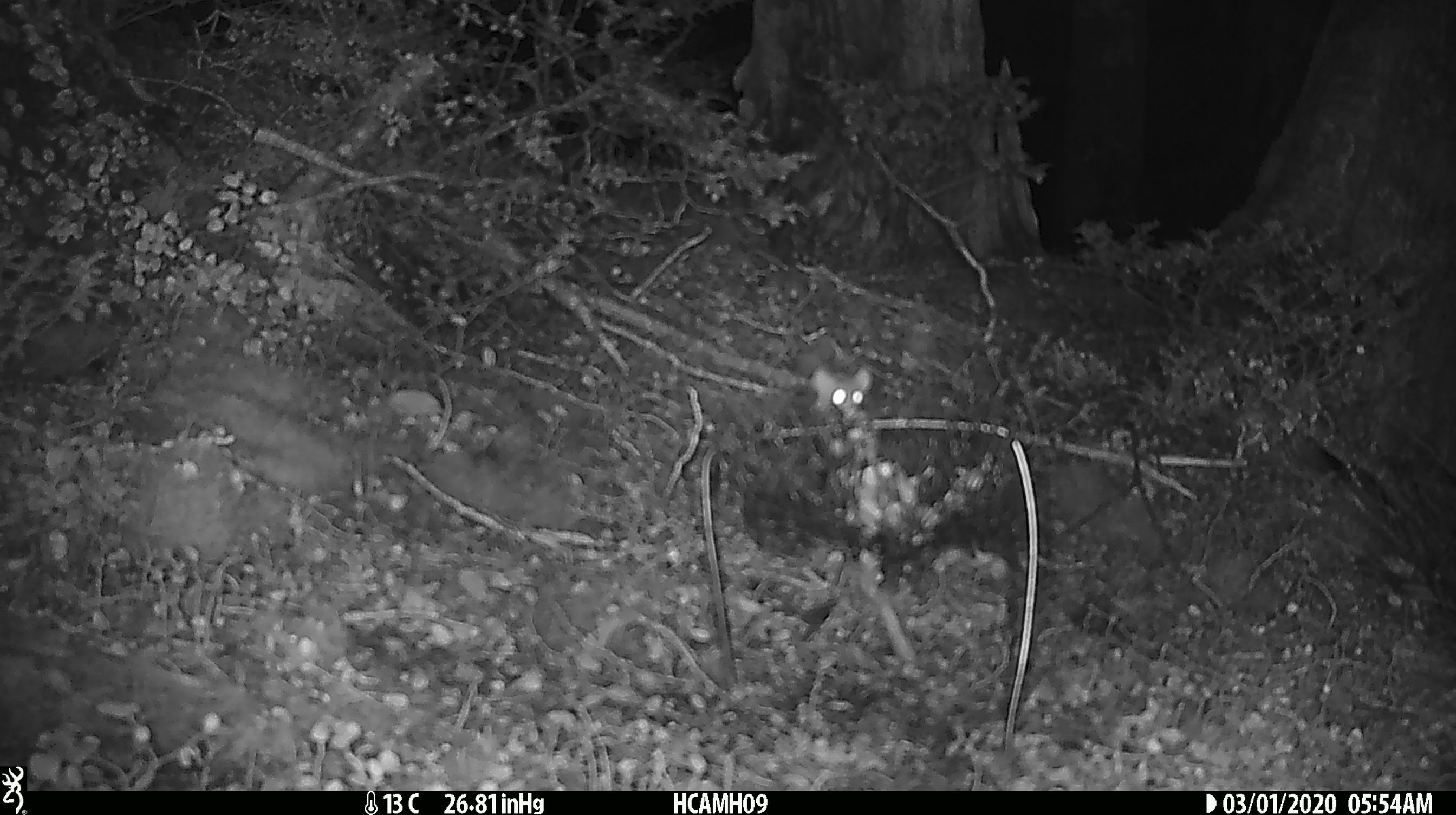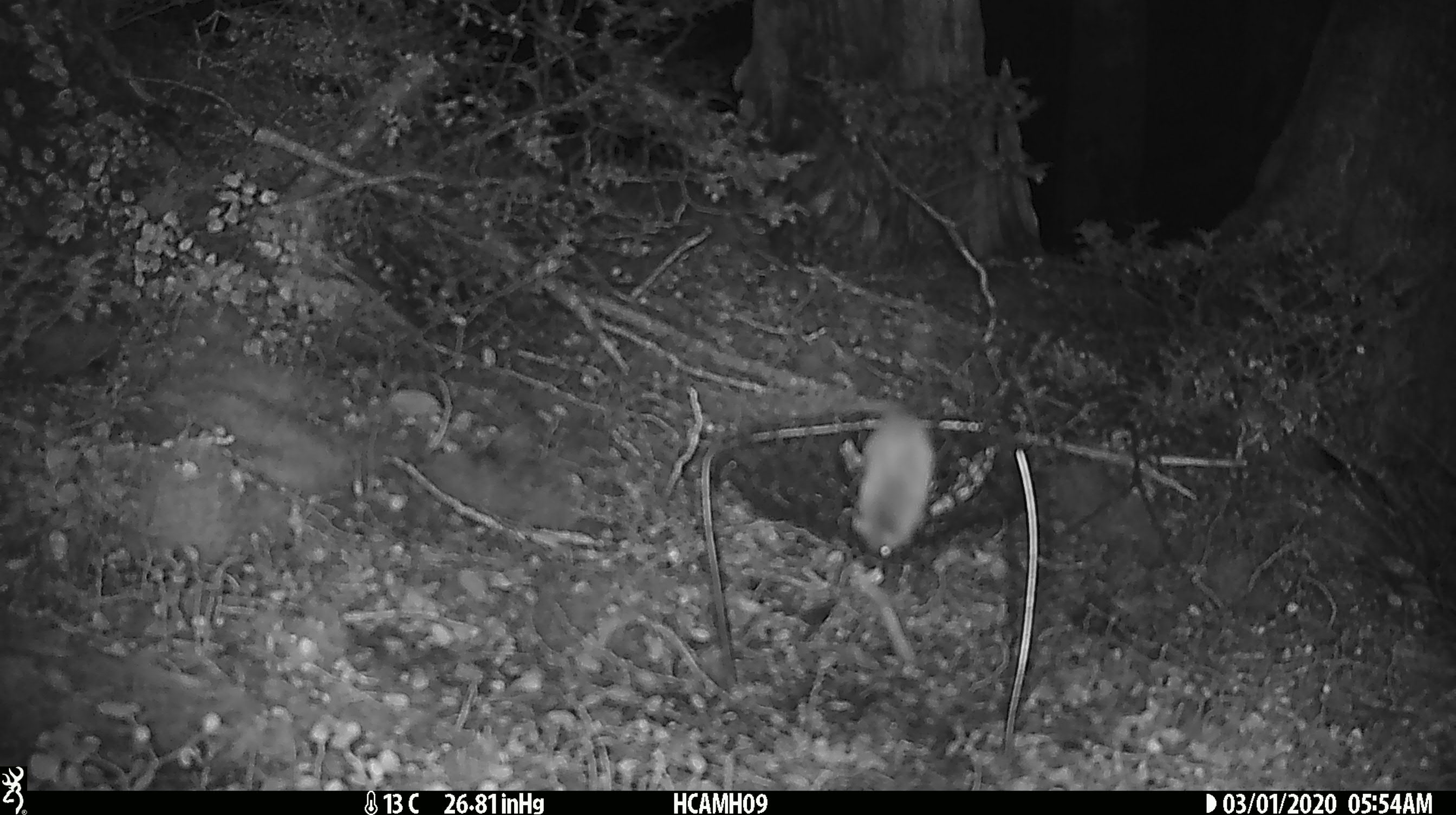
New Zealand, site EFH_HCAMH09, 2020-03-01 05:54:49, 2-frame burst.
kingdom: Animalia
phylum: Chordata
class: Mammalia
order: Rodentia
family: Muridae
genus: Mus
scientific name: Mus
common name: mouse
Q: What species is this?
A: Mouse (Mus).